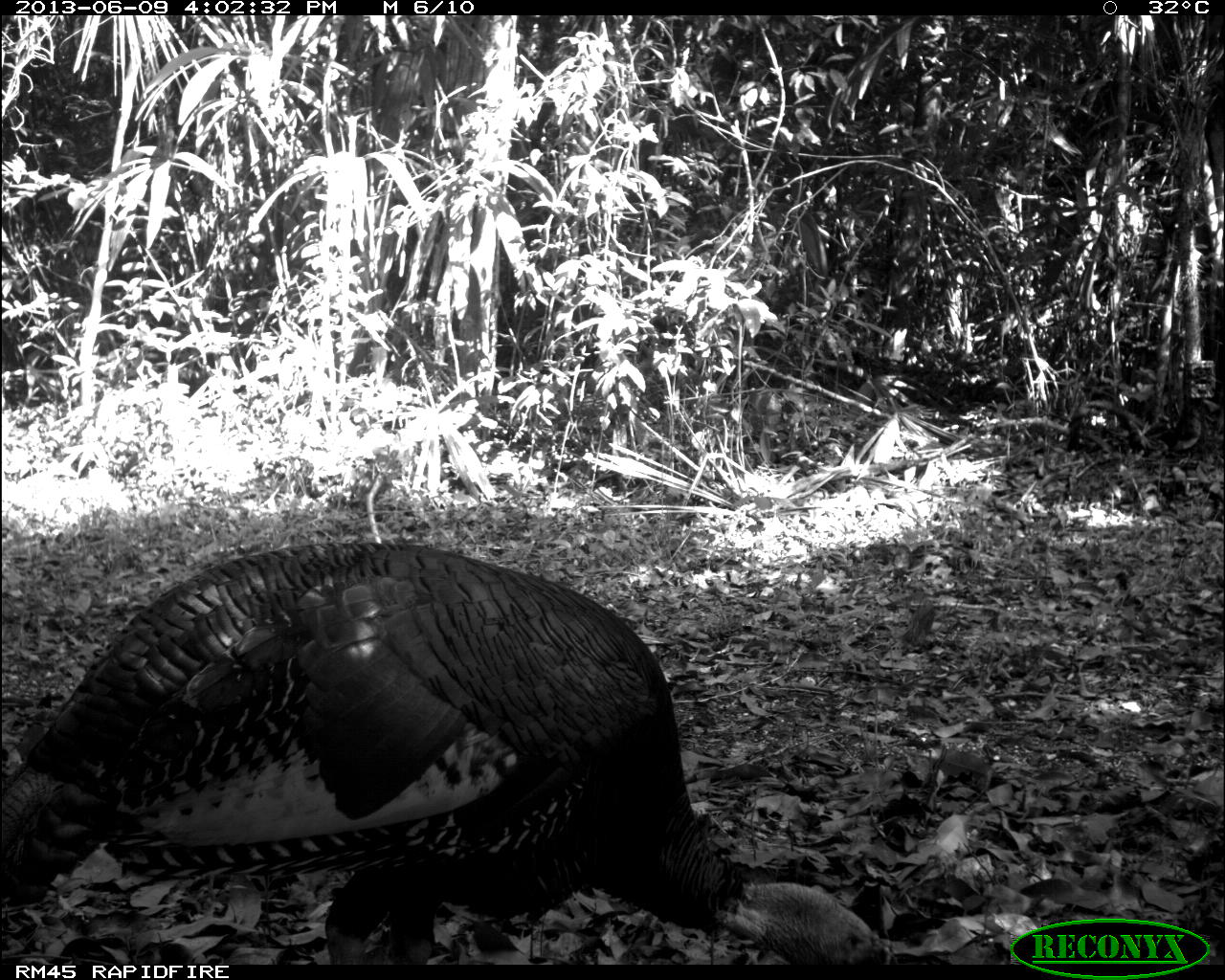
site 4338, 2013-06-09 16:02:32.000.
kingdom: Animalia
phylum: Chordata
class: Aves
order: Galliformes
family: Phasianidae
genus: Meleagris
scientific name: Meleagris ocellata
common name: ocellated turkey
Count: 1.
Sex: male.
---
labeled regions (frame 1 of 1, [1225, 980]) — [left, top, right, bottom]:
meleagris ocellata: [0, 538, 899, 964]